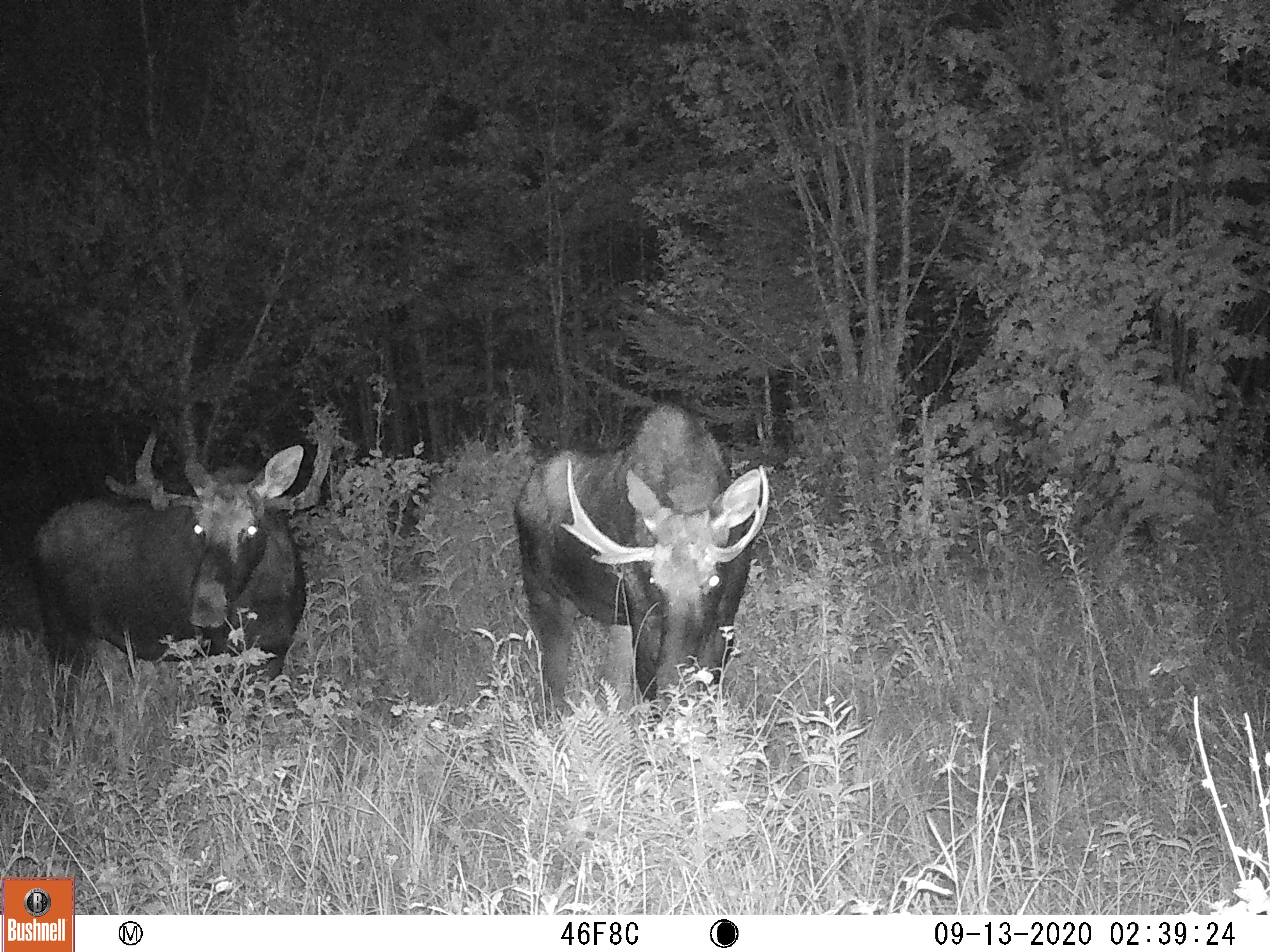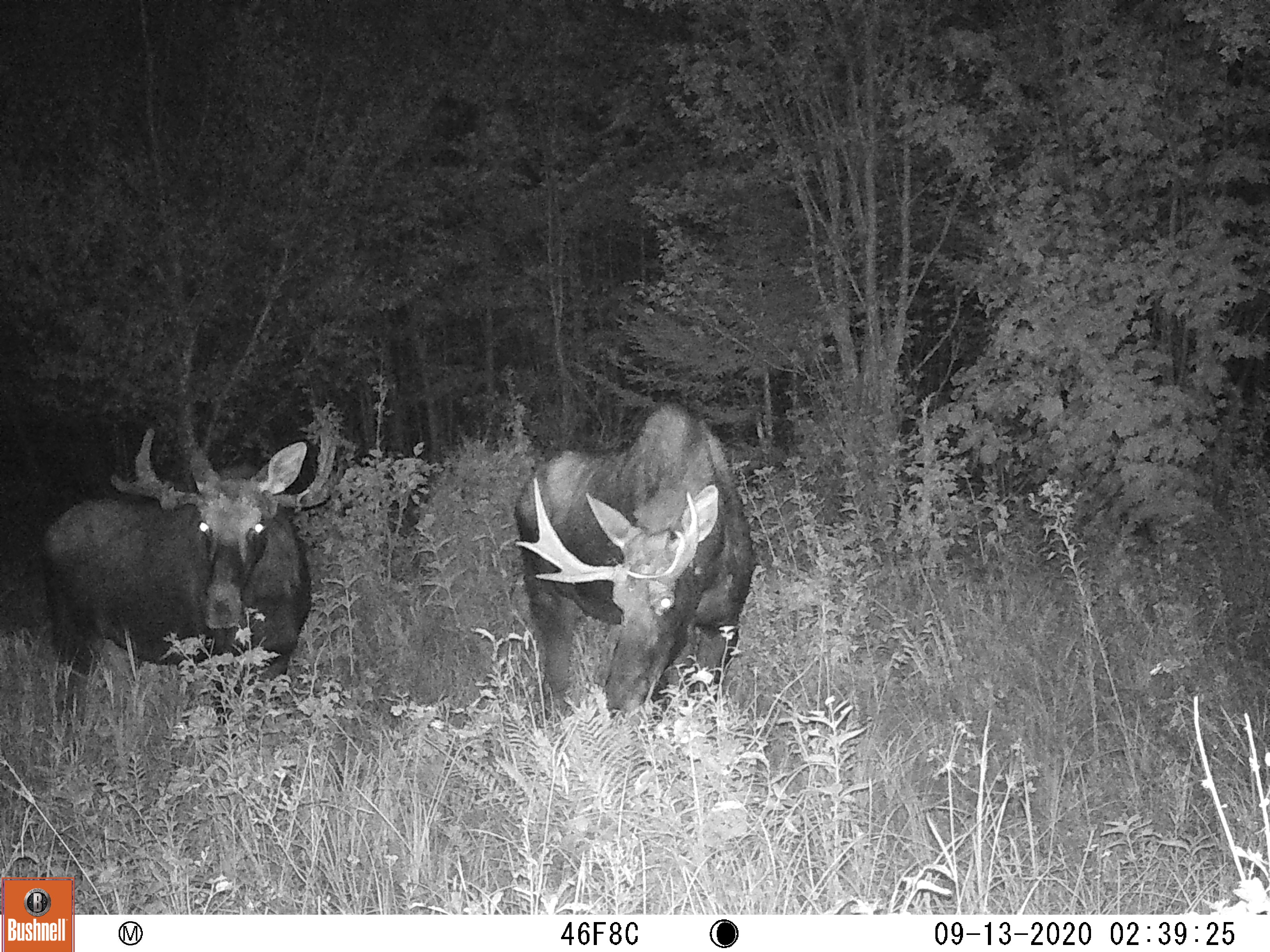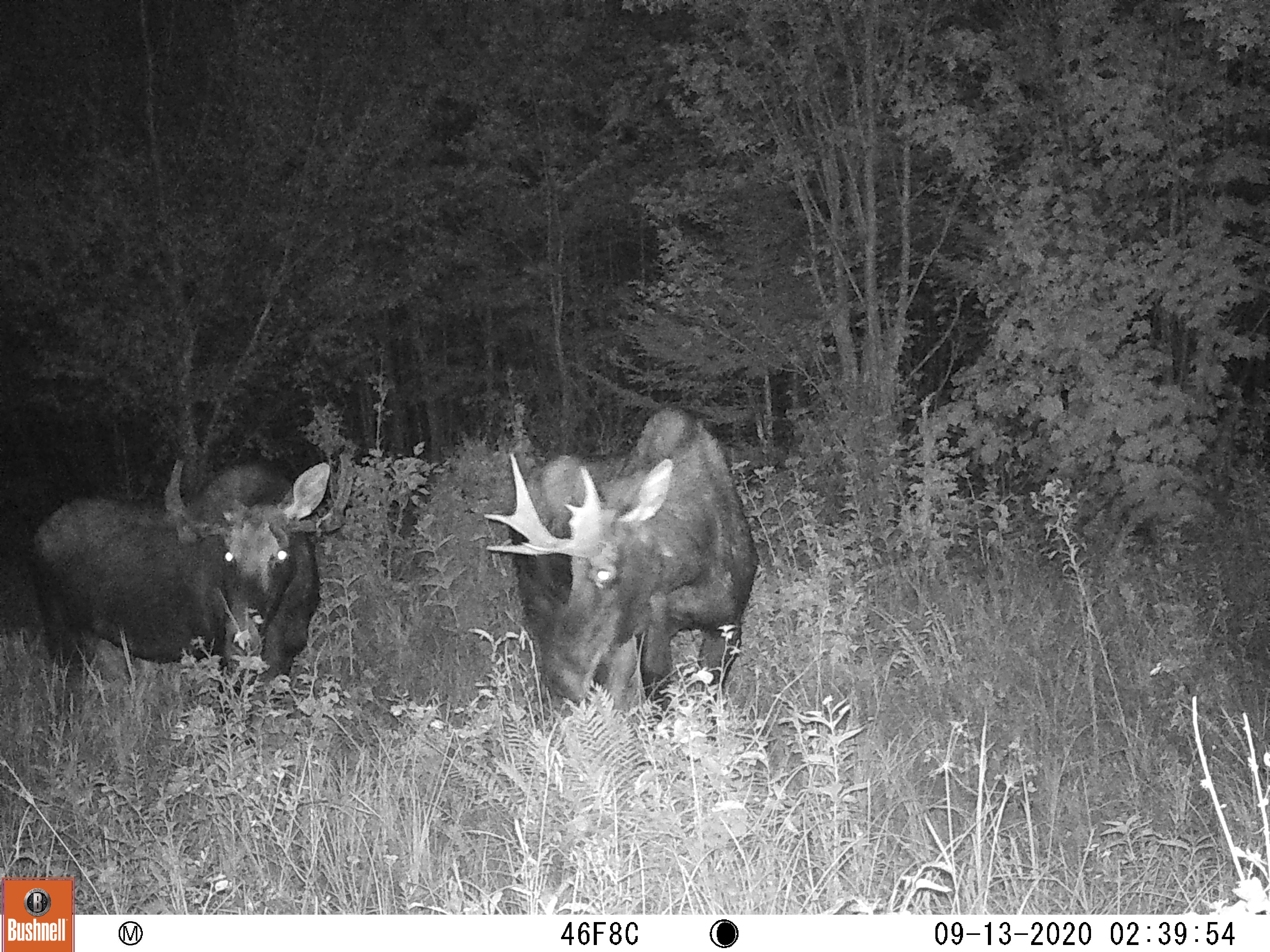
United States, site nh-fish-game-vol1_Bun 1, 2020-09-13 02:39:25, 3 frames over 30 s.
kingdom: Animalia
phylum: Chordata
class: Mammalia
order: Artiodactyla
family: Cervidae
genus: Alces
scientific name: Alces alces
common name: moose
Moose (Alces alces).